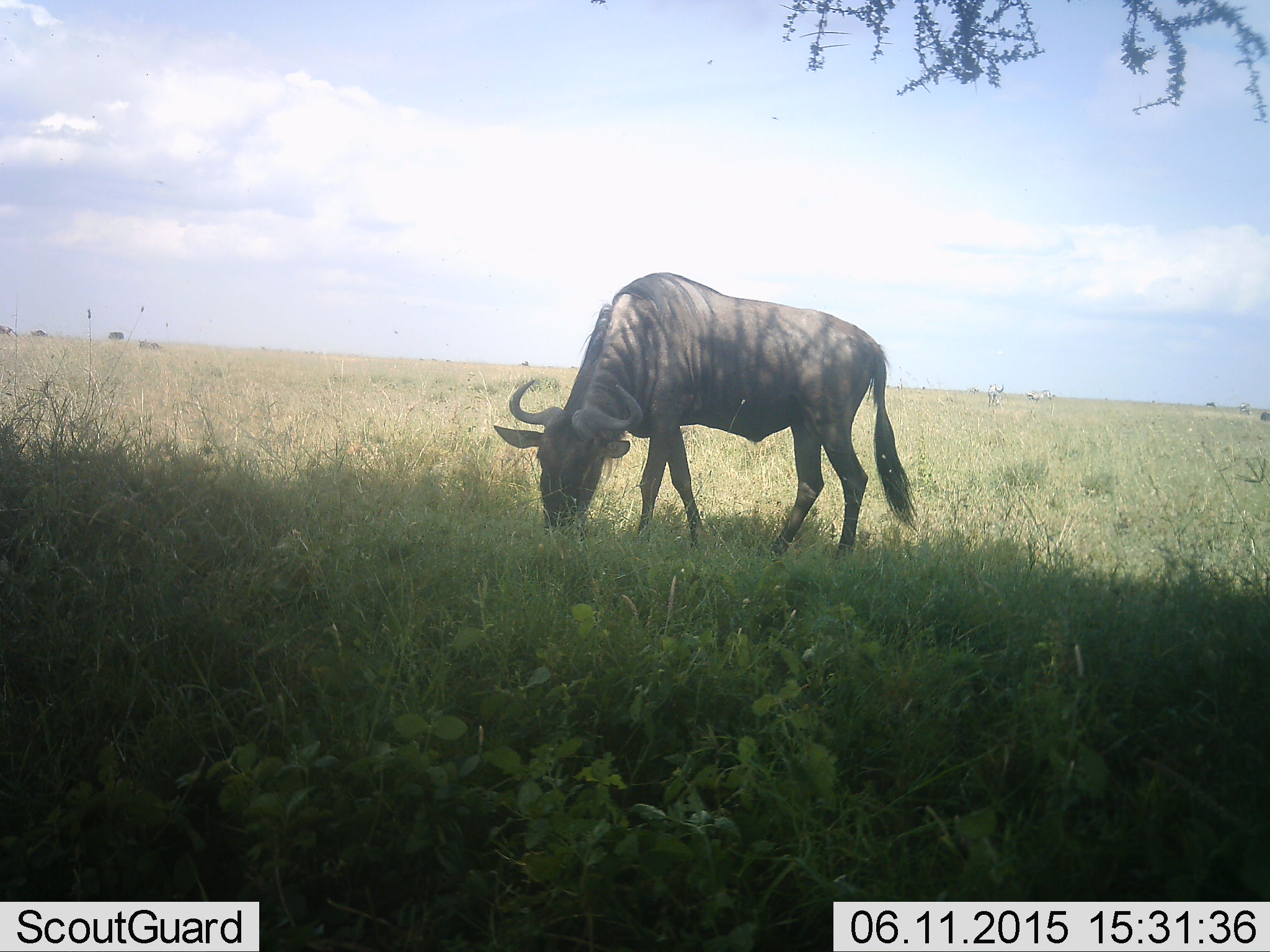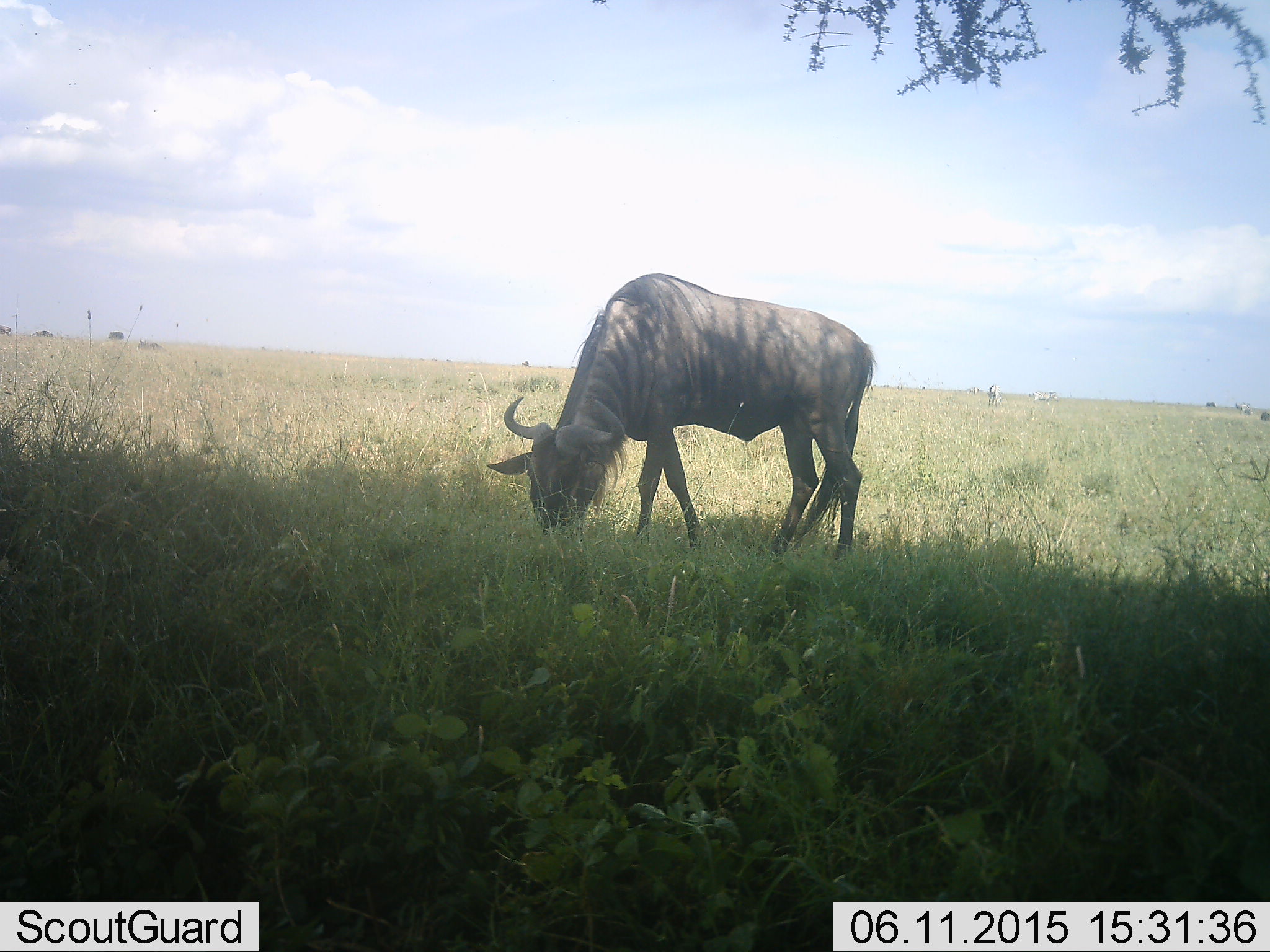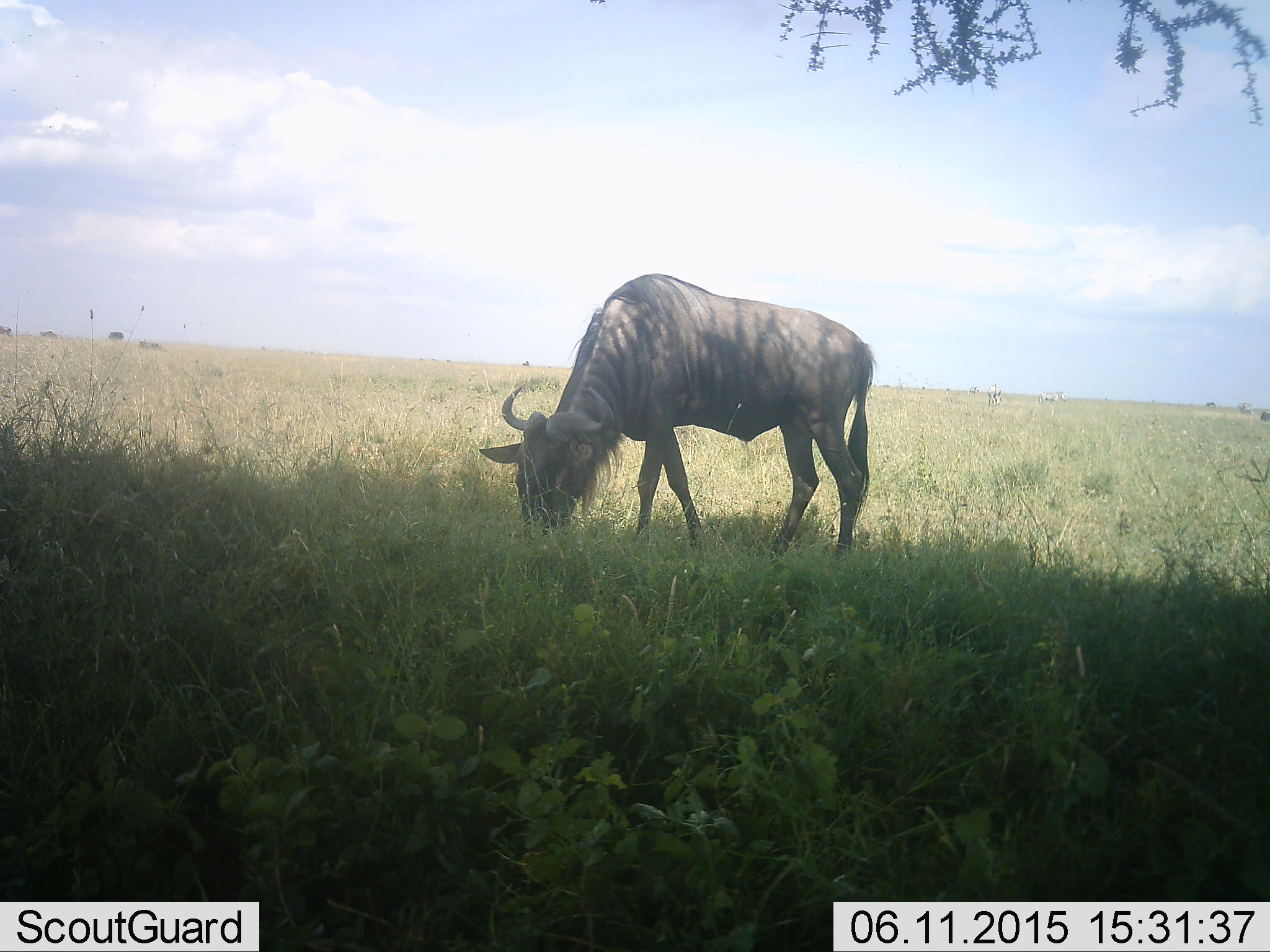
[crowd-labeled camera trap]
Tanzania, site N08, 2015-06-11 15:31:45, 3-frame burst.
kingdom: Animalia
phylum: Chordata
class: Mammalia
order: Artiodactyla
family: Bovidae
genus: Connochaetes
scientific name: Connochaetes taurinus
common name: blue wildebeest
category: wildebeest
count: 1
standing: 31%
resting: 0%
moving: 15%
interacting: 0%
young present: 0%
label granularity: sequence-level